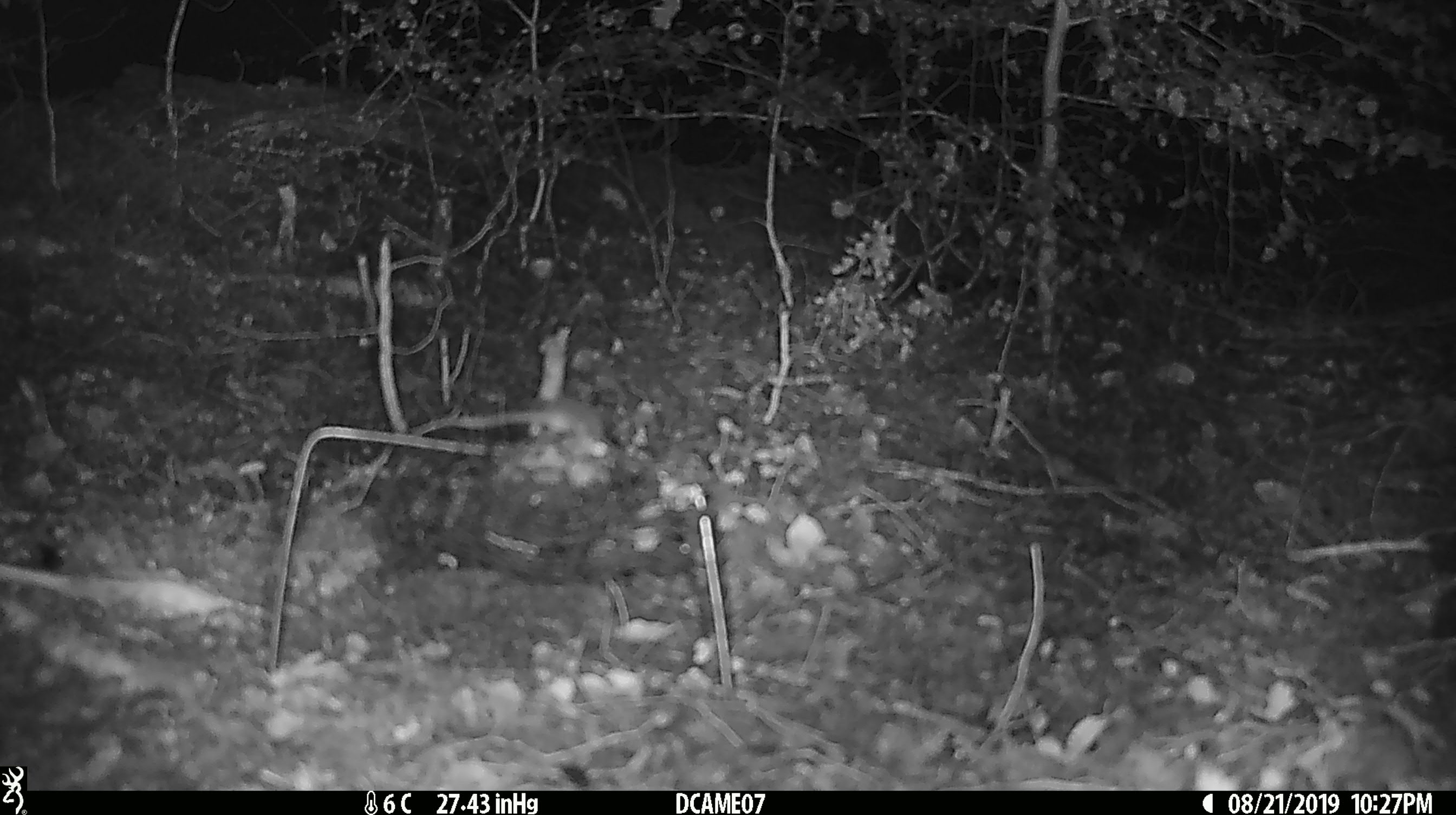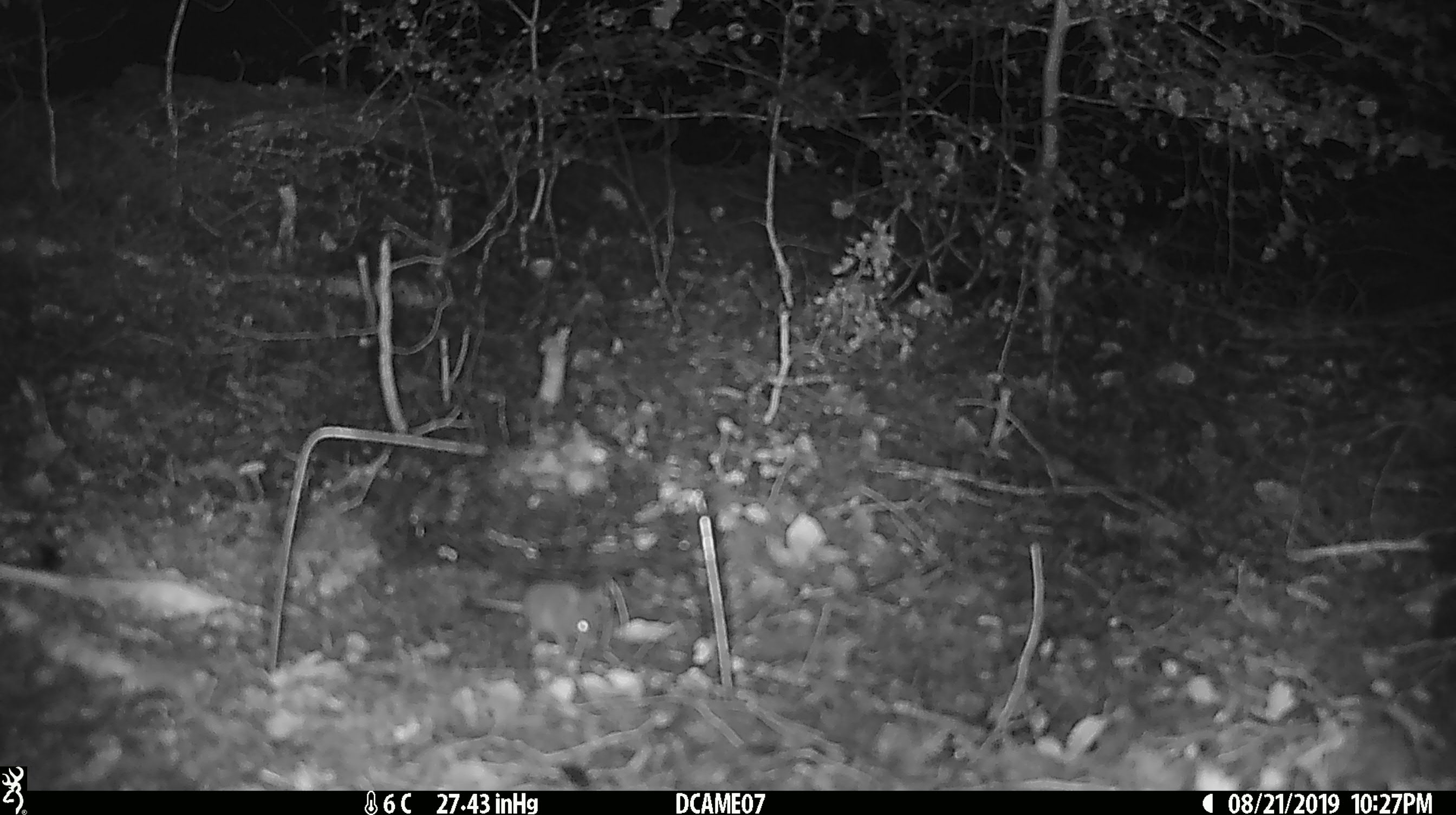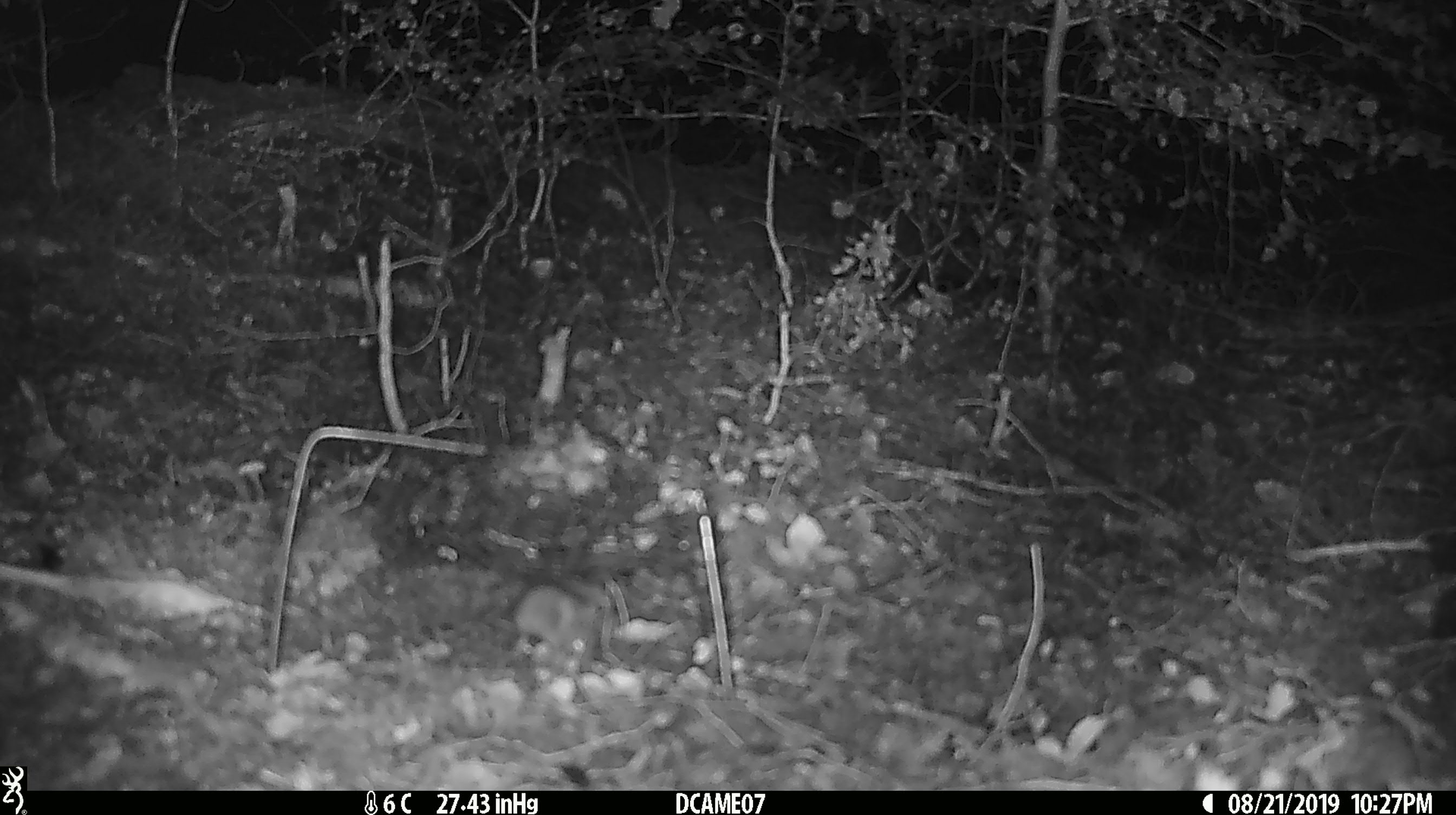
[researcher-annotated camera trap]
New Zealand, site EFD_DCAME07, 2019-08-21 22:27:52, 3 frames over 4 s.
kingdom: Animalia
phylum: Chordata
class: Mammalia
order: Rodentia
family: Muridae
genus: Mus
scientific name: Mus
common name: mouse